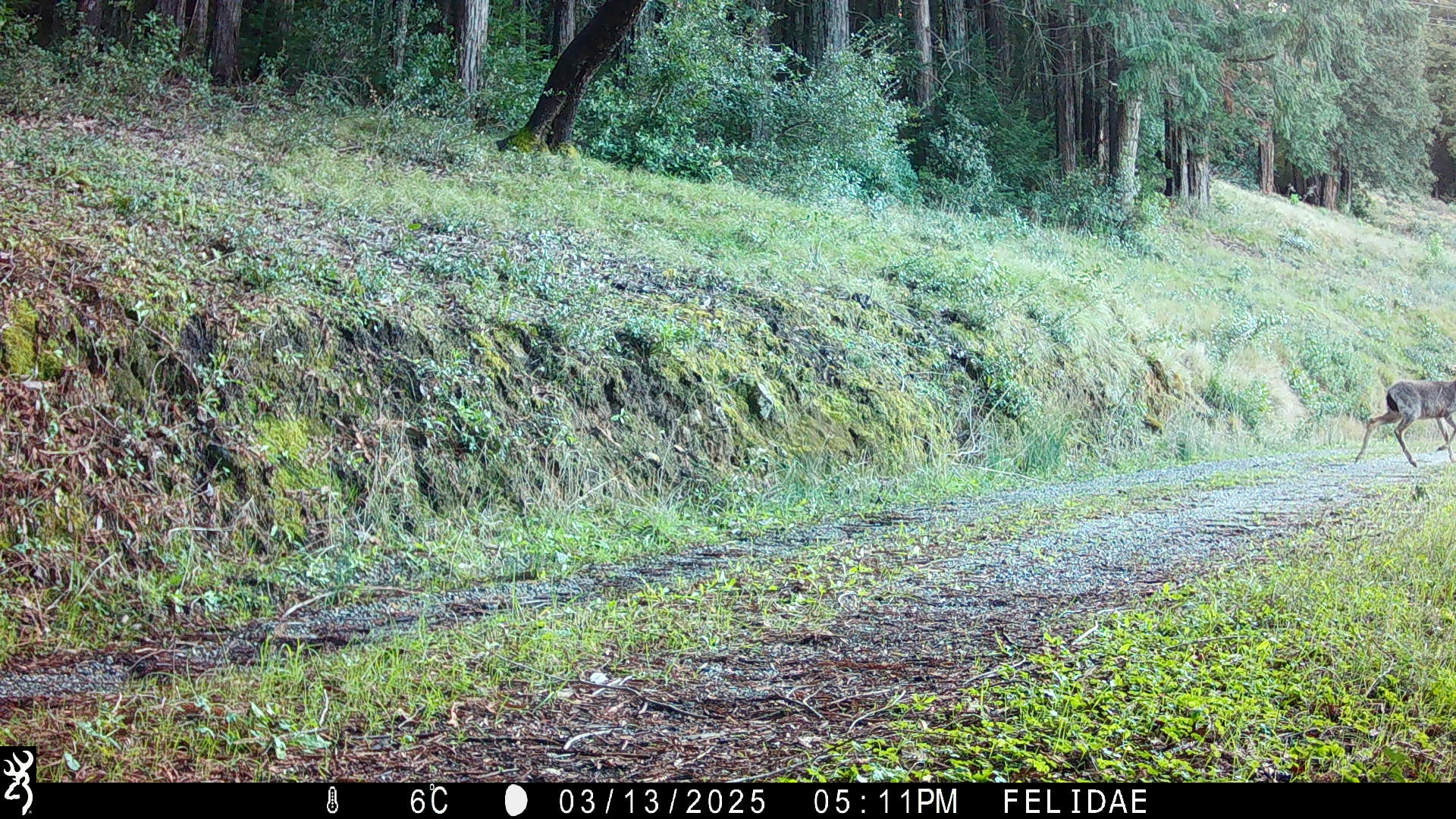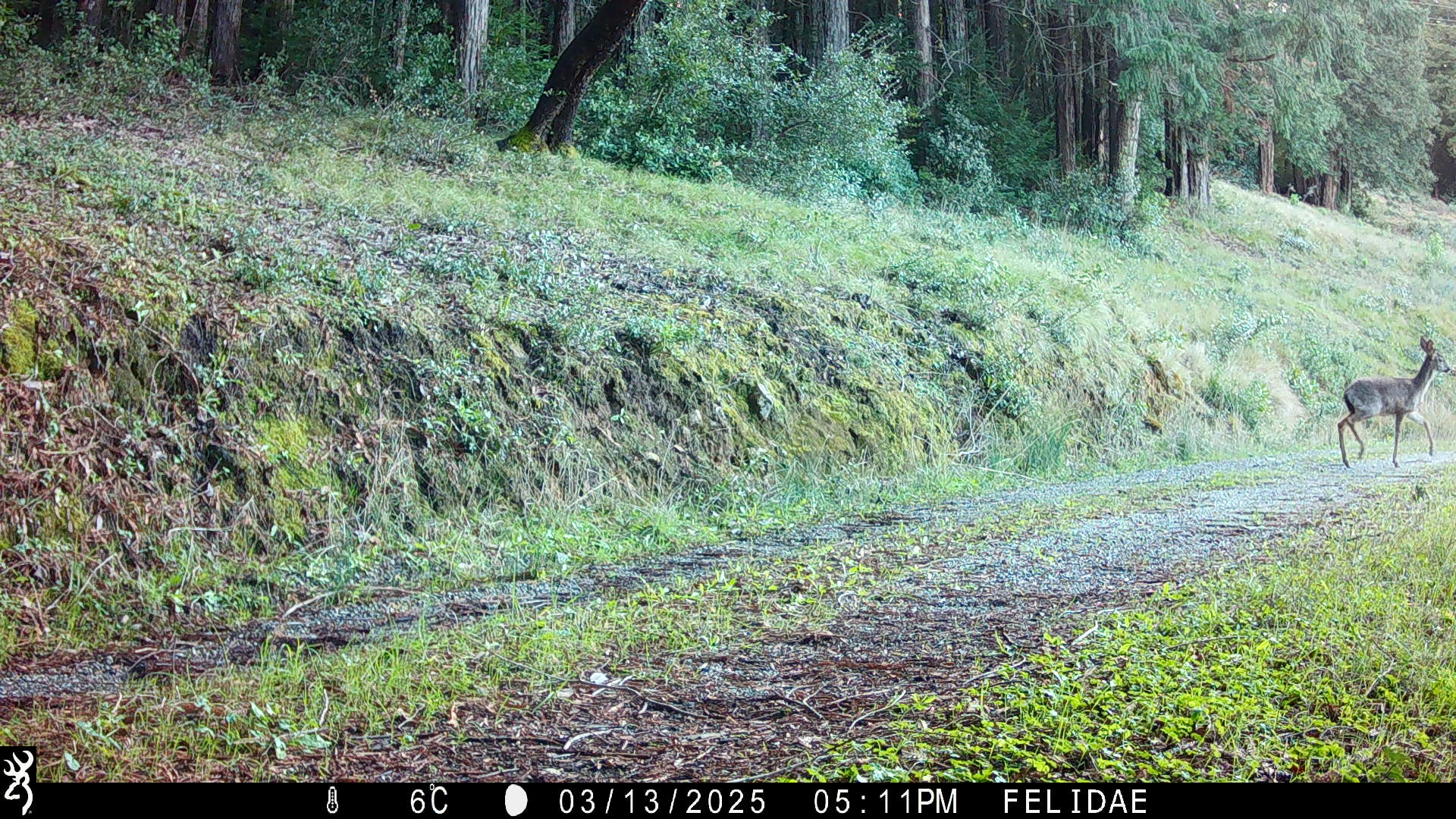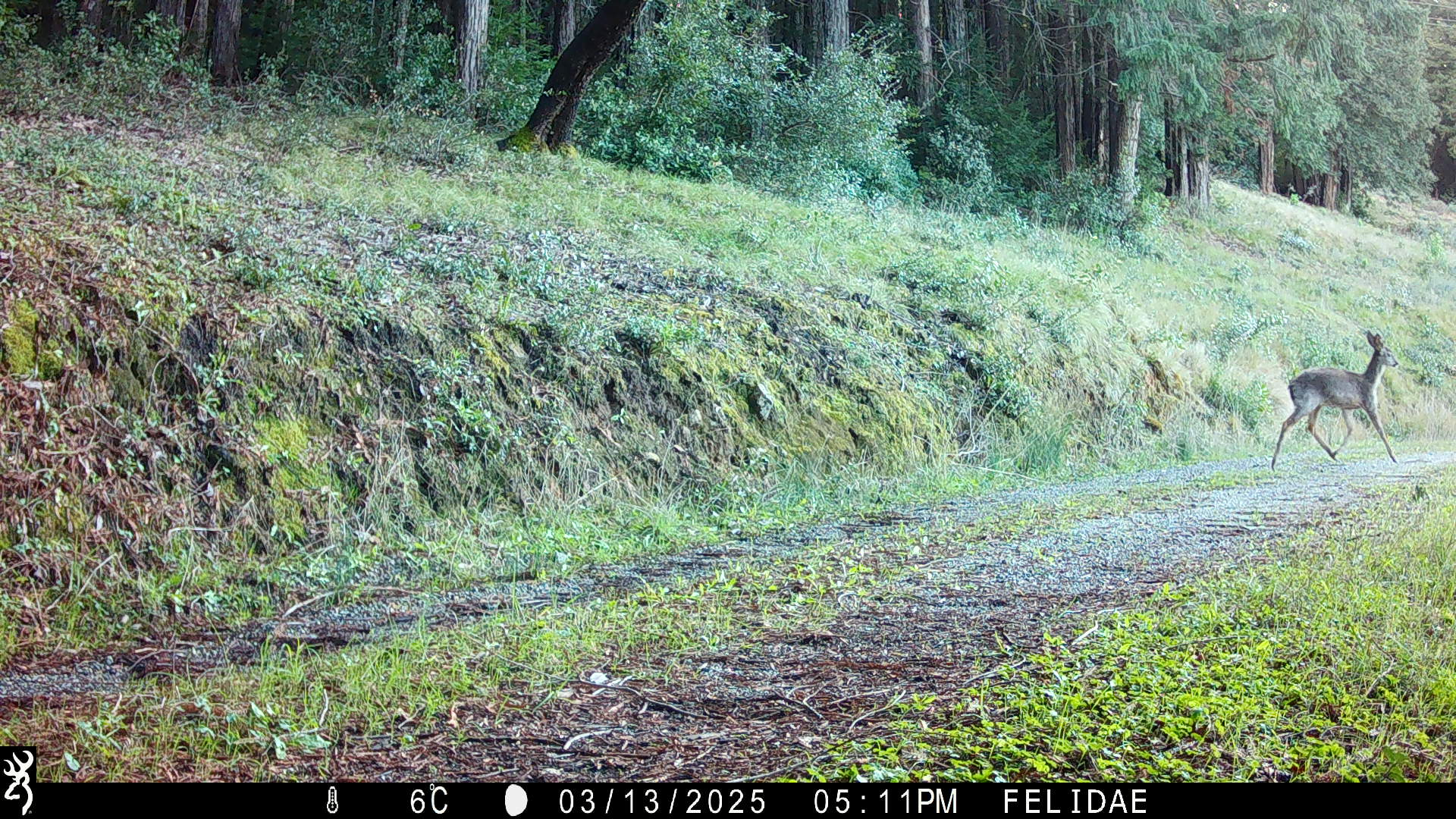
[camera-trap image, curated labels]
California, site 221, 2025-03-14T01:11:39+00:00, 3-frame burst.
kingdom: Animalia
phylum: Chordata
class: Mammalia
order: Artiodactyla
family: Cervidae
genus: Odocoileus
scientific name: Odocoileus hemionus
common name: mule deer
Mule deer (Odocoileus hemionus).